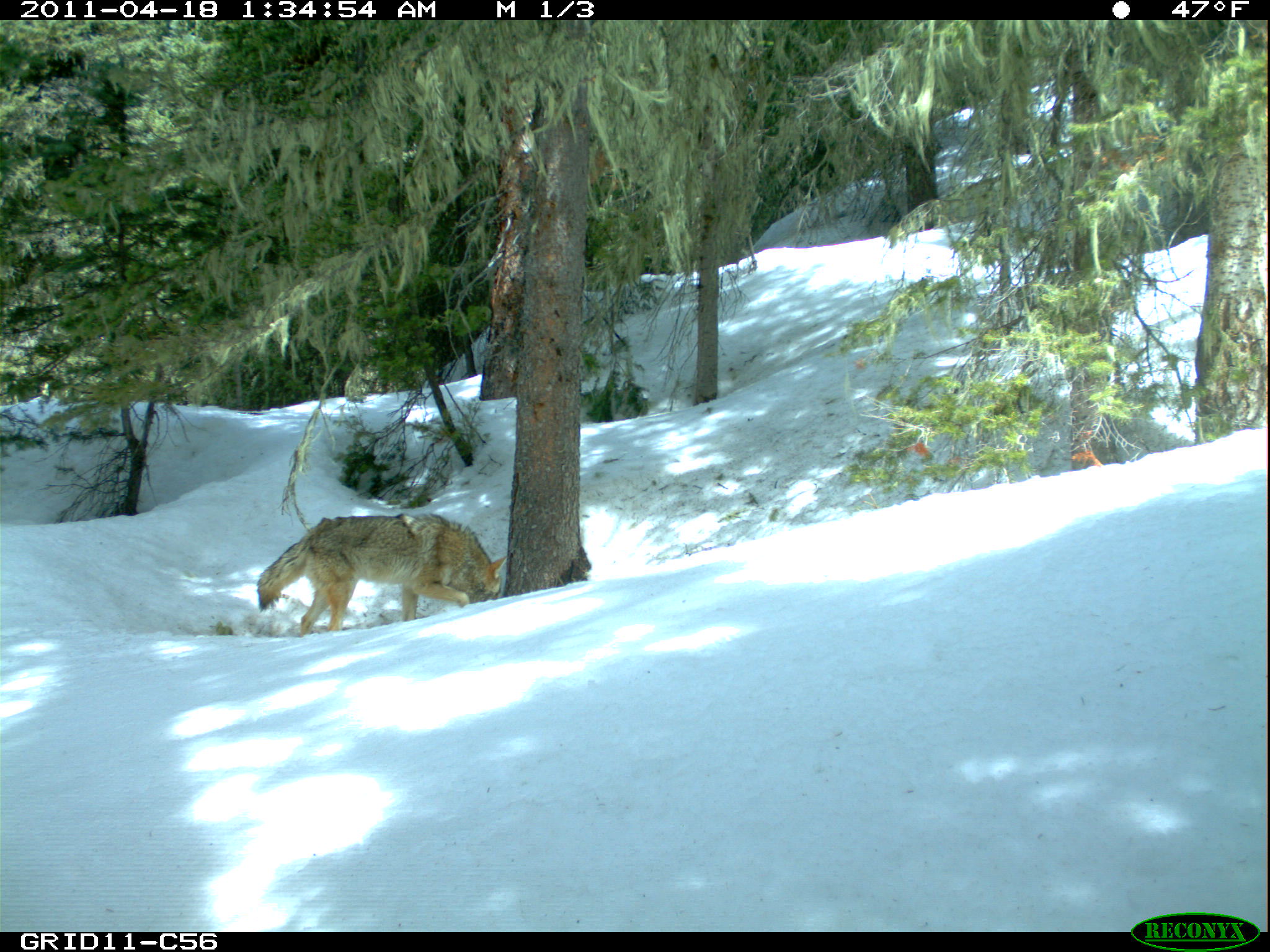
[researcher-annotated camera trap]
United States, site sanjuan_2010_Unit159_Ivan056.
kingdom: Animalia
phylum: Chordata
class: Mammalia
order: Carnivora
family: Canidae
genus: Canis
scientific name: Canis latrans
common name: coyote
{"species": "Canis latrans (coyote)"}